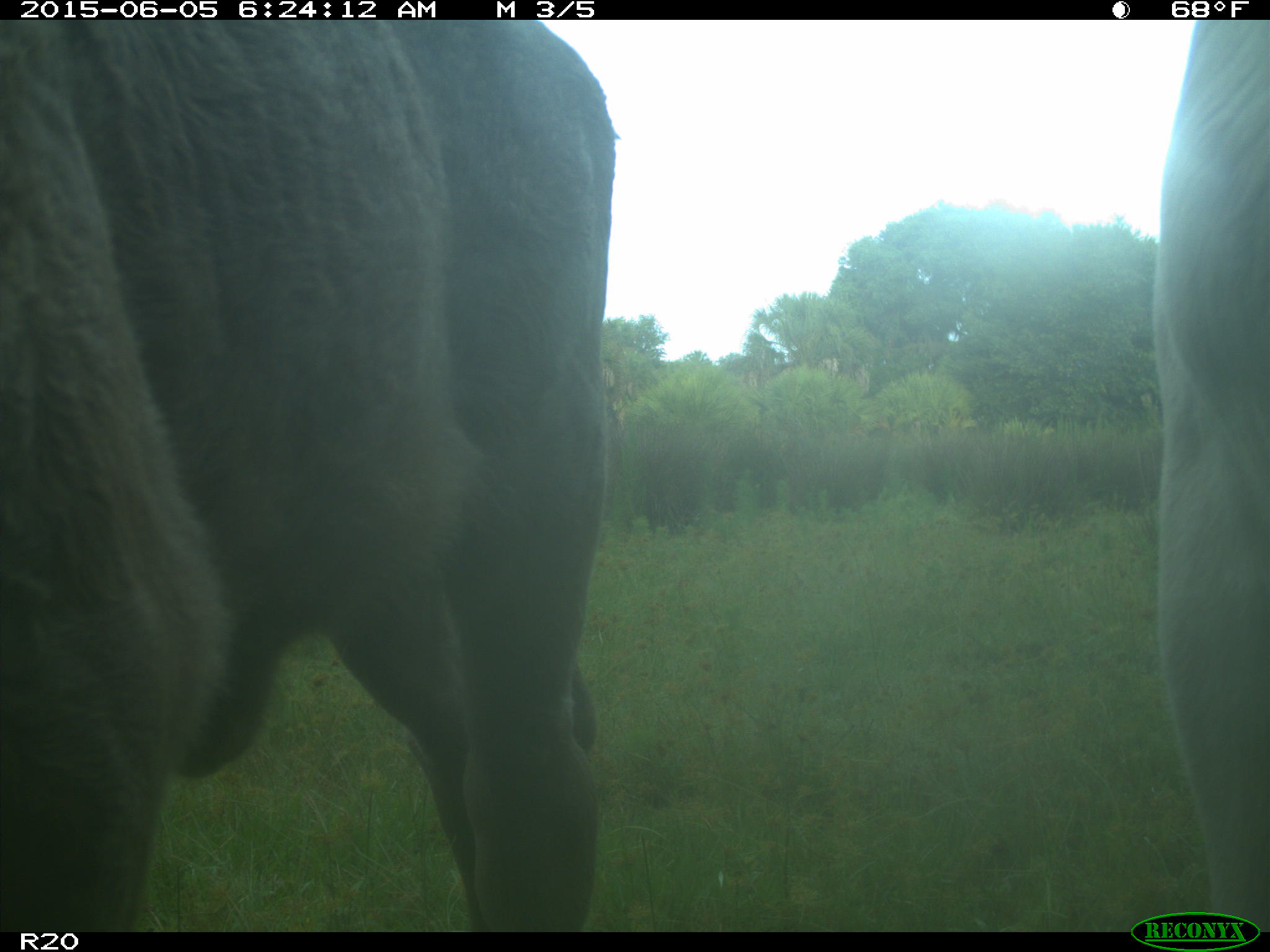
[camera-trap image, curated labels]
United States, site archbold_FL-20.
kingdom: Animalia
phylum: Chordata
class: Mammalia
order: Artiodactyla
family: Bovidae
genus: Bos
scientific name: Bos taurus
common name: domestic cow